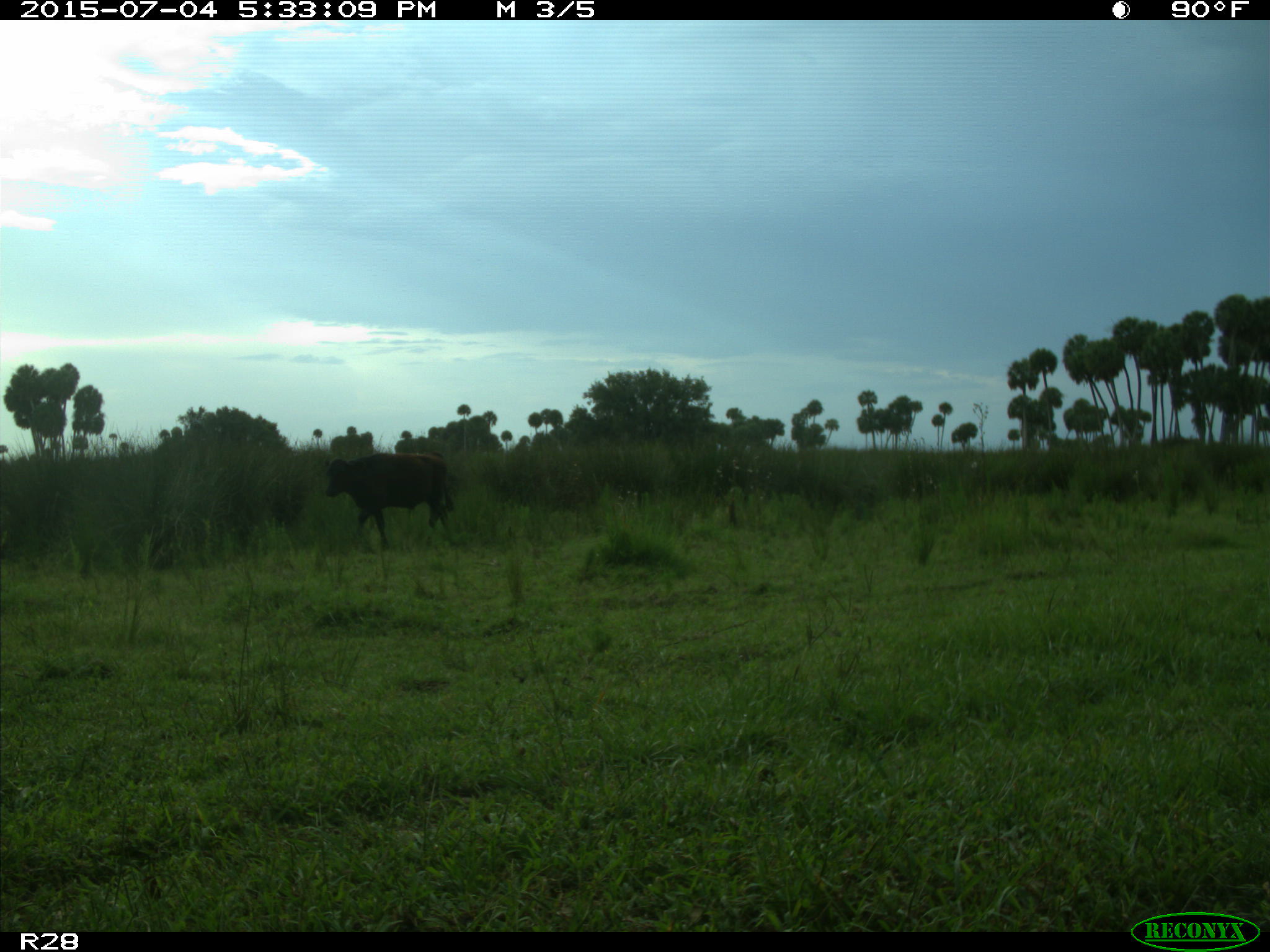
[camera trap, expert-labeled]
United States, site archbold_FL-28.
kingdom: Animalia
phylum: Chordata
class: Mammalia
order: Artiodactyla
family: Bovidae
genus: Bos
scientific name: Bos taurus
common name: domestic cow